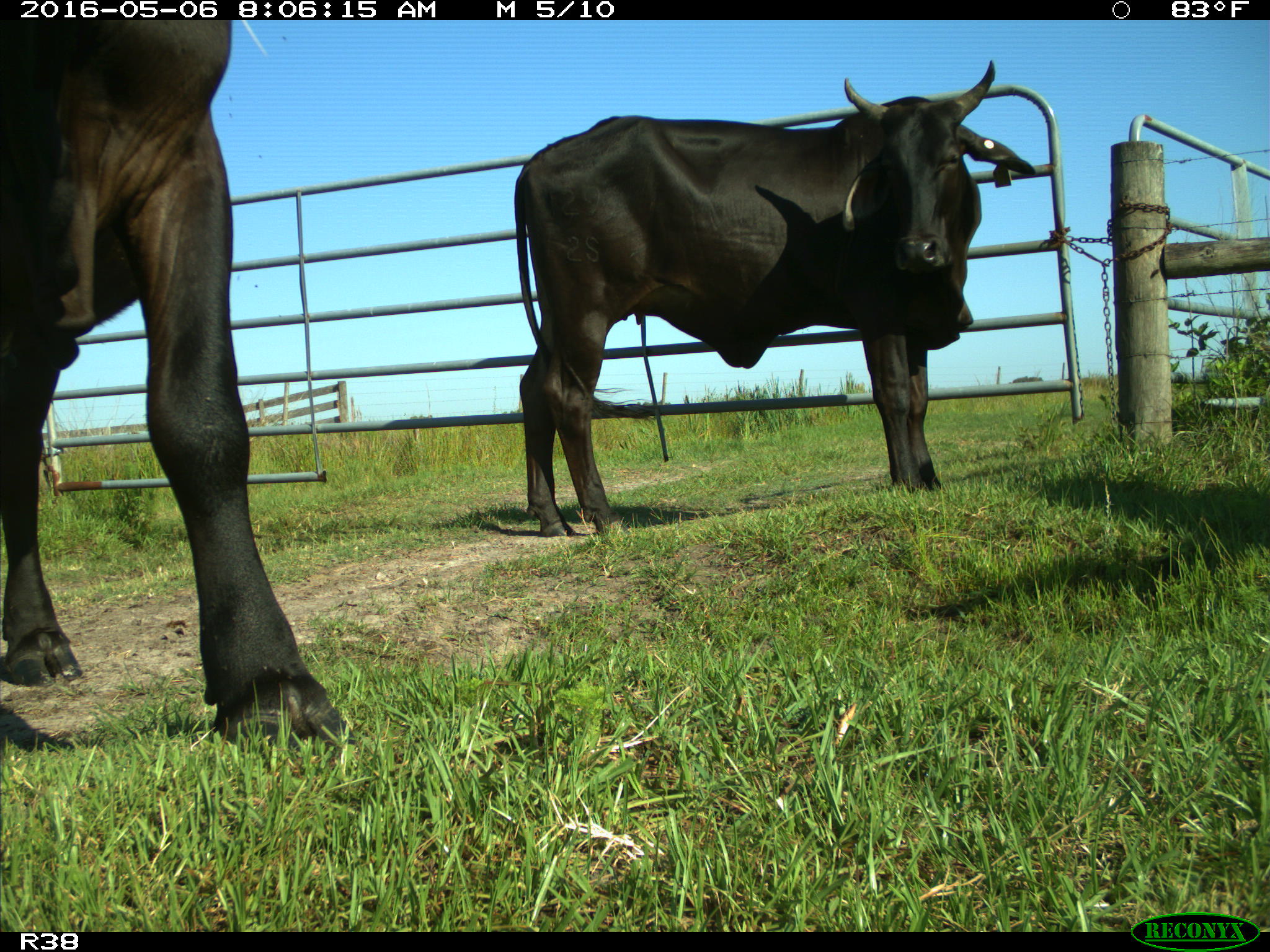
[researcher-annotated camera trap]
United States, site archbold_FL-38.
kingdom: Animalia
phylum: Chordata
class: Mammalia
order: Artiodactyla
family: Bovidae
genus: Bos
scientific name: Bos taurus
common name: domestic cow